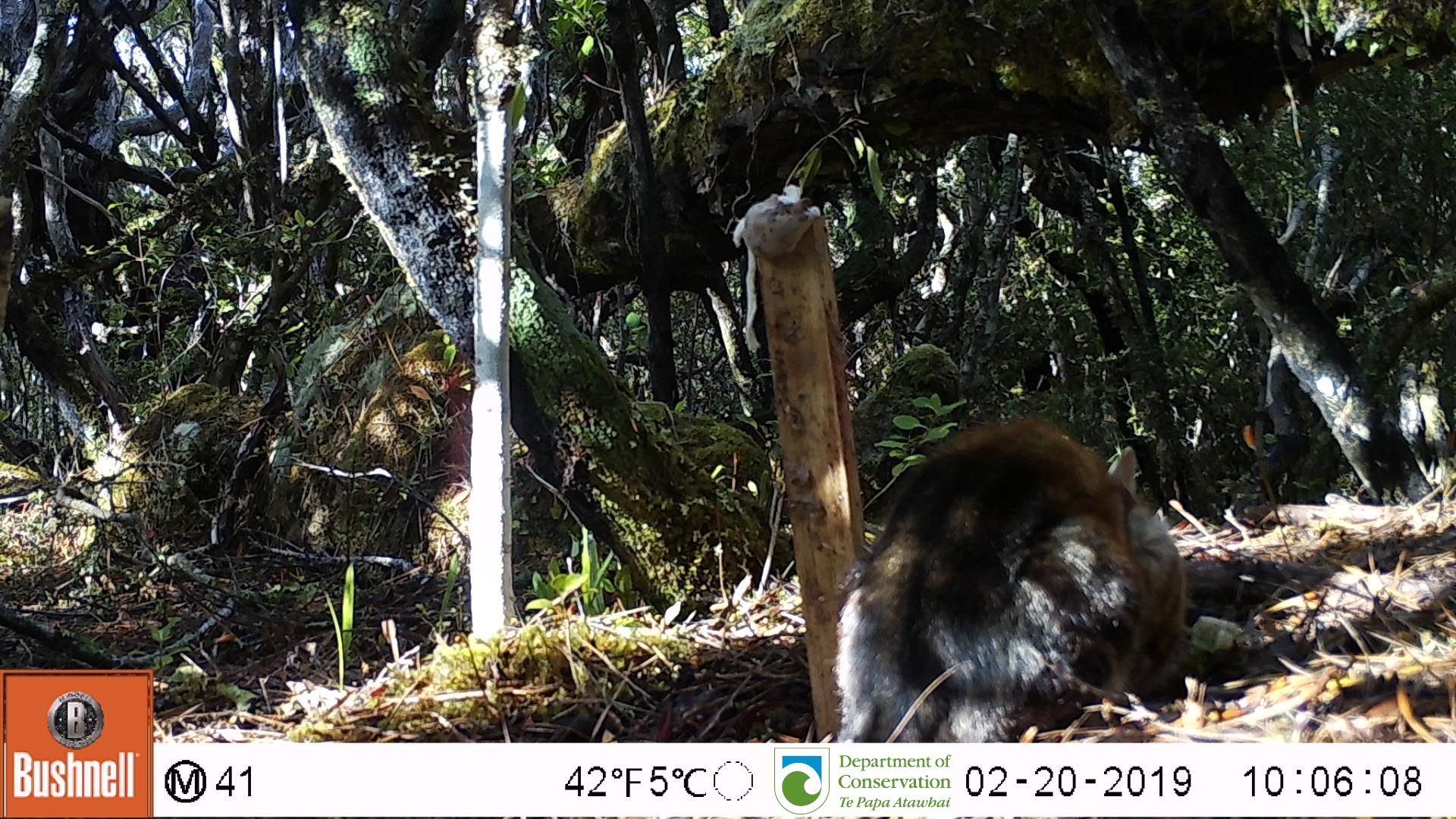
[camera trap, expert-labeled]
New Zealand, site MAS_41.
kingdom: Animalia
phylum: Chordata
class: Mammalia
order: Carnivora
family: Felidae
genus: Felis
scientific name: Felis catus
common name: domestic cat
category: cat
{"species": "cat (domestic cat) (Felis catus)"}